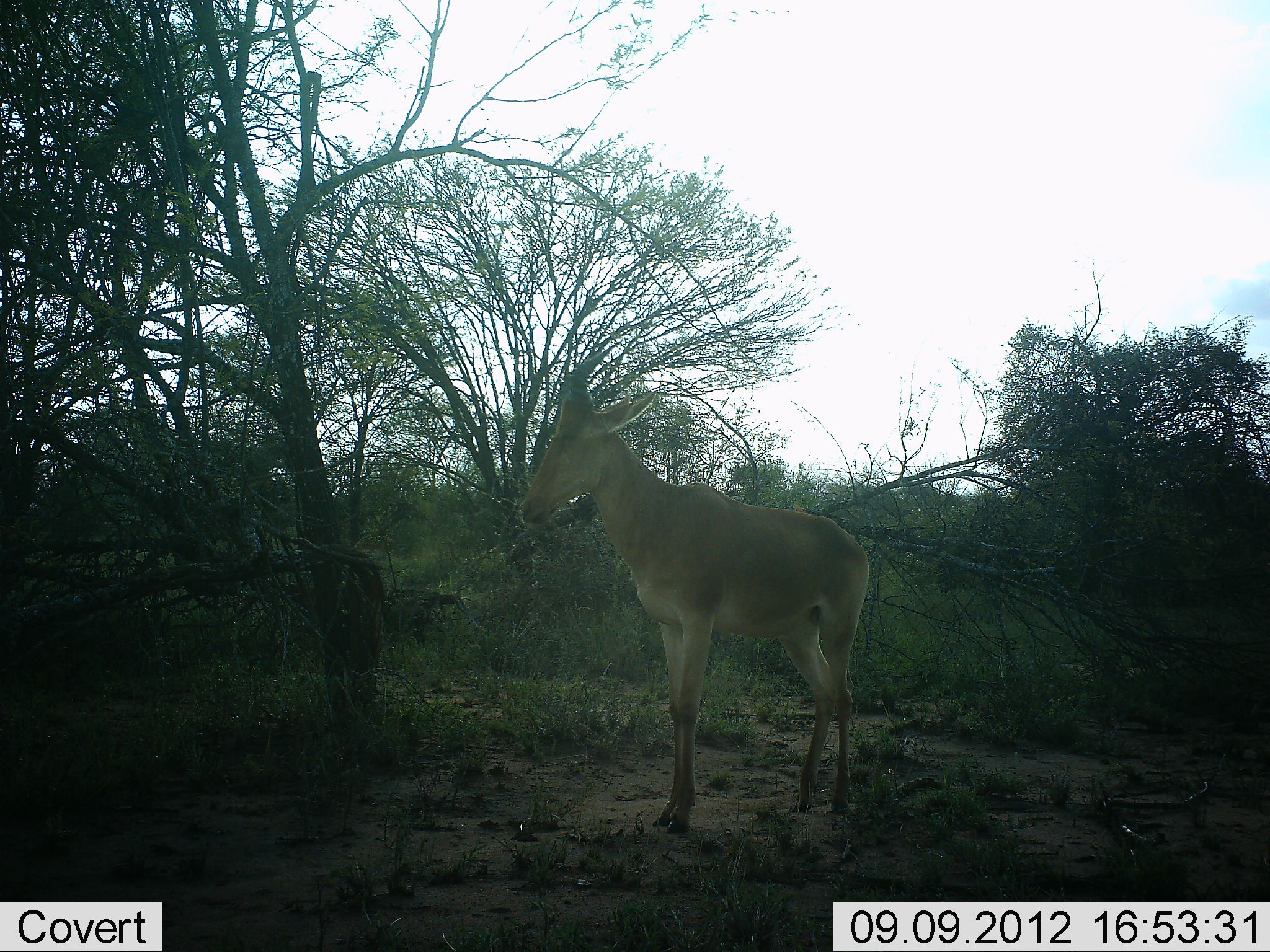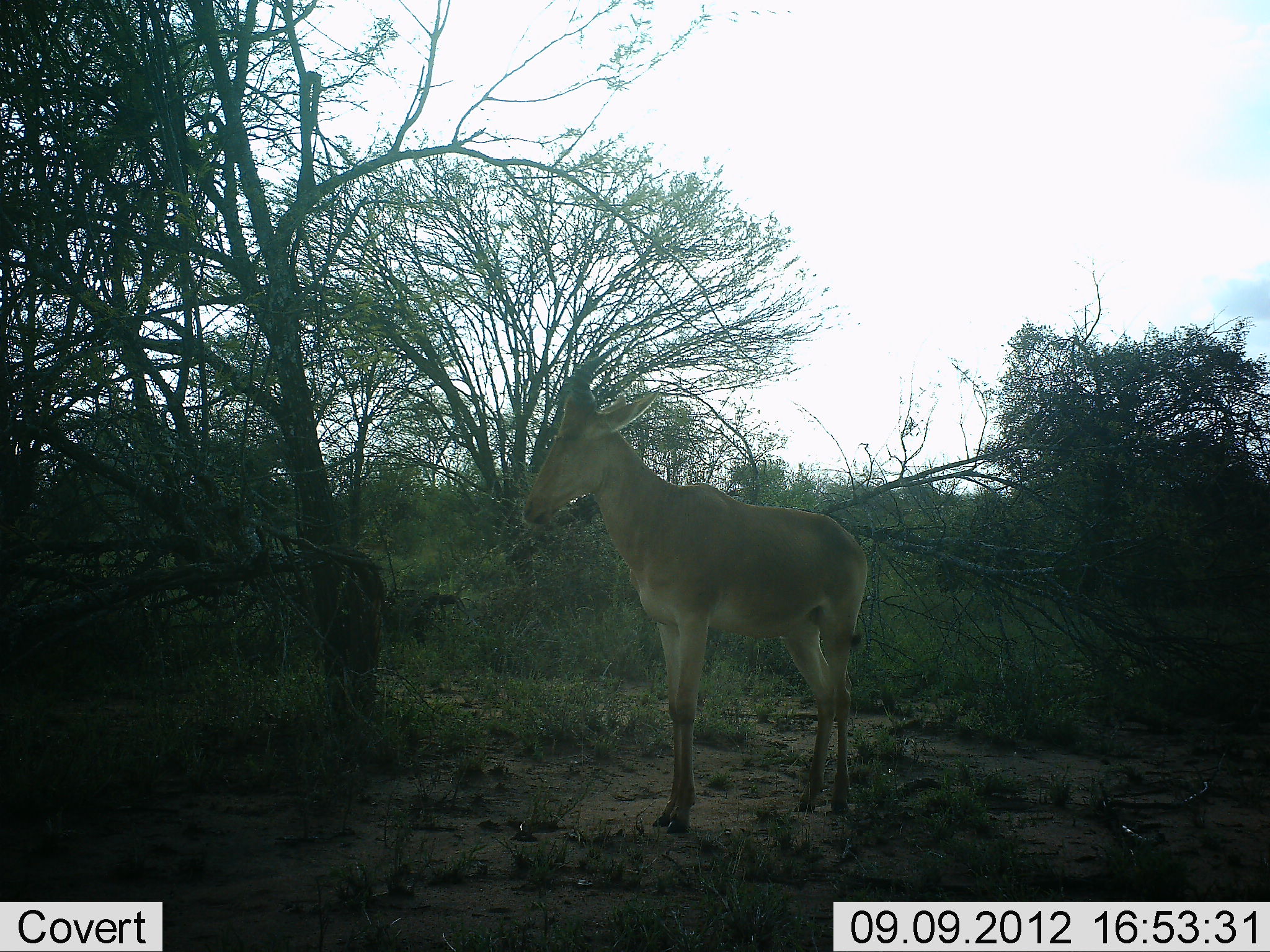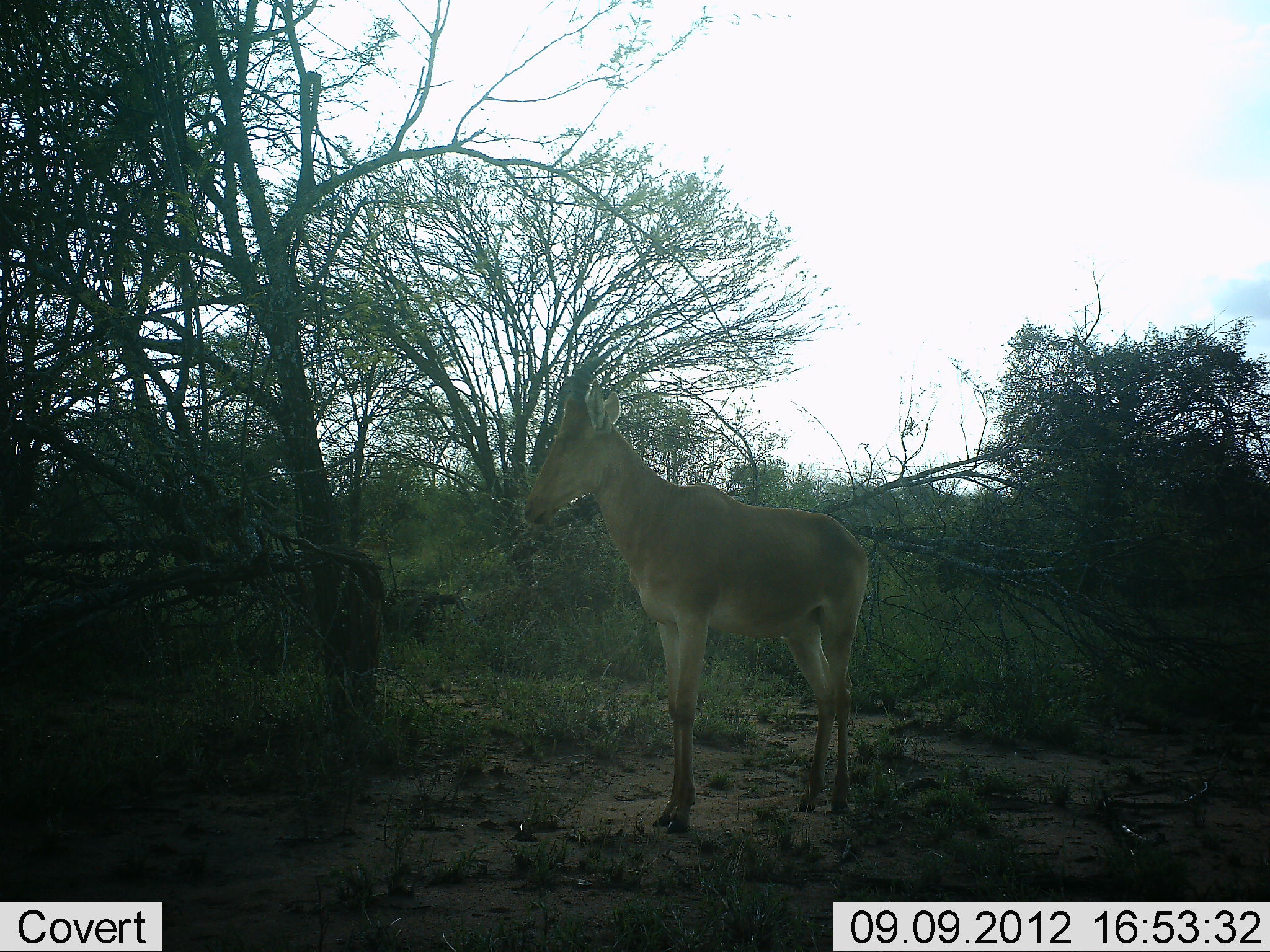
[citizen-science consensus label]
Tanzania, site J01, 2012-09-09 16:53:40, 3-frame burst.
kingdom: Animalia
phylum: Chordata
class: Mammalia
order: Artiodactyla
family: Bovidae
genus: Alcelaphus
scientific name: Alcelaphus buselaphus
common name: hartebeest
Hartebeest (Alcelaphus buselaphus), count 1. Behavior (volunteer vote fractions): standing 100%, resting 0%, moving 0%, interacting 0%. Young present (vote fraction): 10%. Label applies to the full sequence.